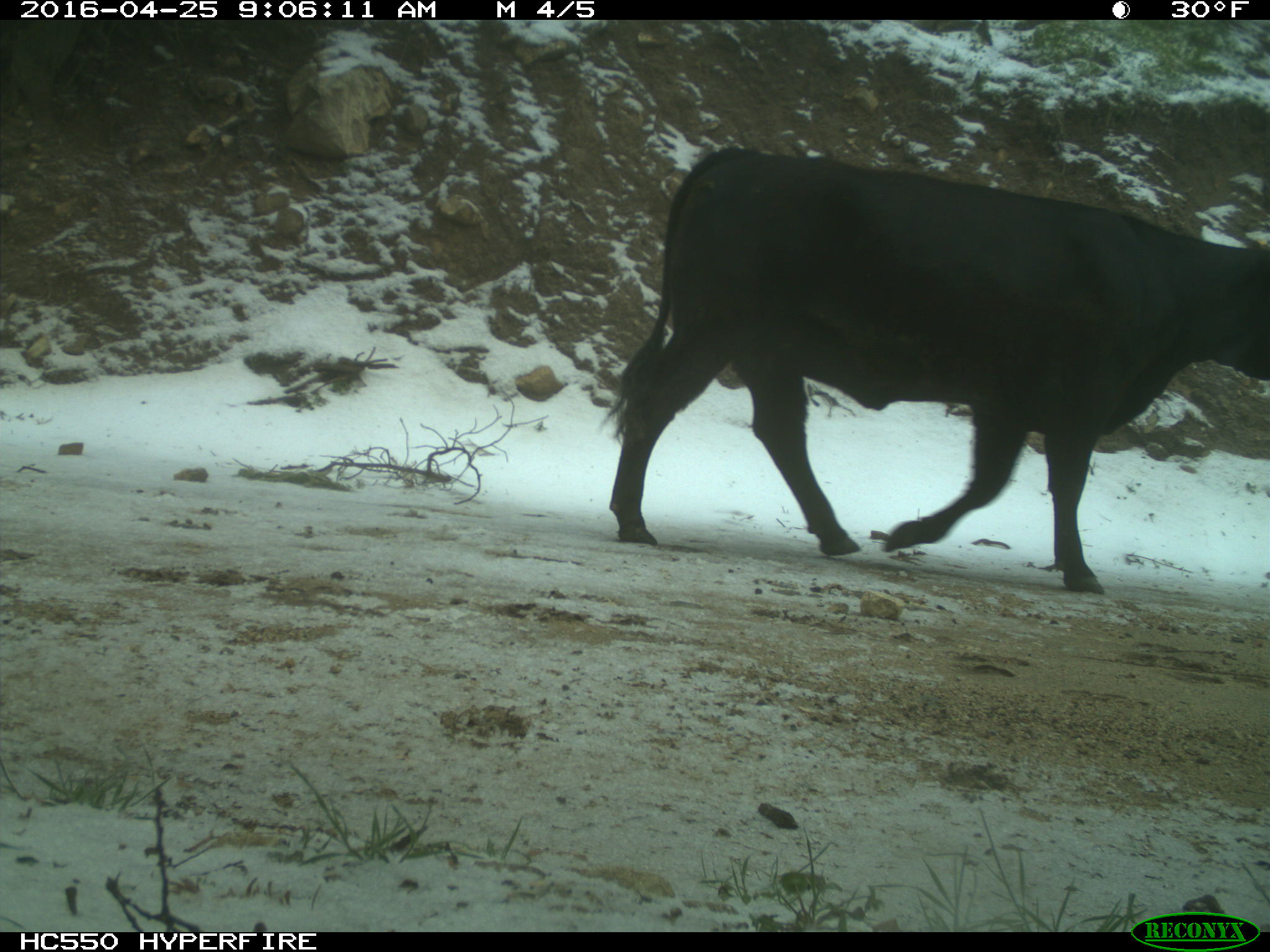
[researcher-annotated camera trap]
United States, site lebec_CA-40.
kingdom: Animalia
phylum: Chordata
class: Mammalia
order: Artiodactyla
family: Bovidae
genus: Bos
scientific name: Bos taurus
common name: domestic cow